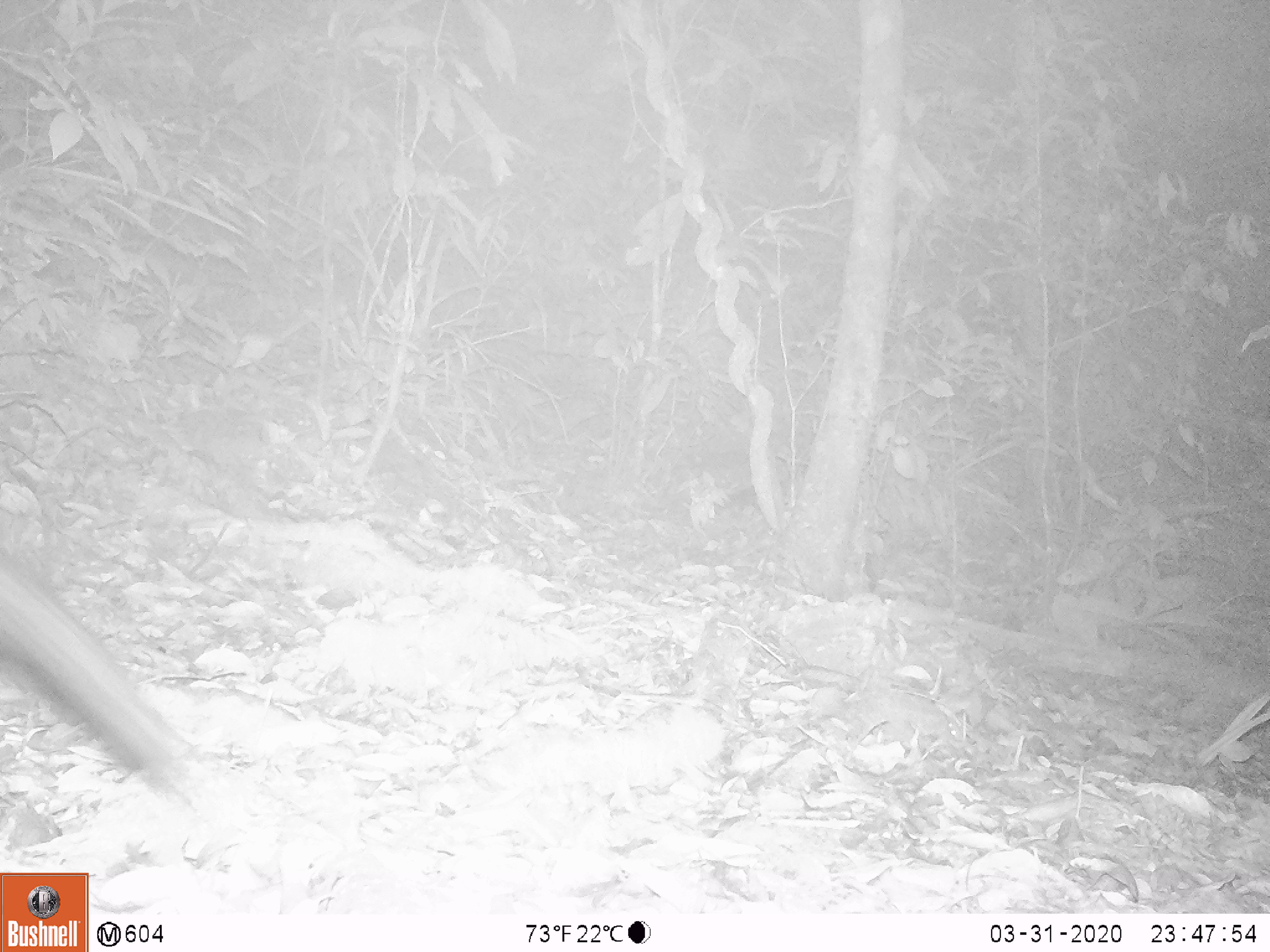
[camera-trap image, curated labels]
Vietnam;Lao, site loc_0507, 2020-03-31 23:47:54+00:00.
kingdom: Animalia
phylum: Chordata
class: Mammalia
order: Carnivora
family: Viverridae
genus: Paradoxurus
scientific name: Paradoxurus hermaphroditus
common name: common palm civet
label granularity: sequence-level